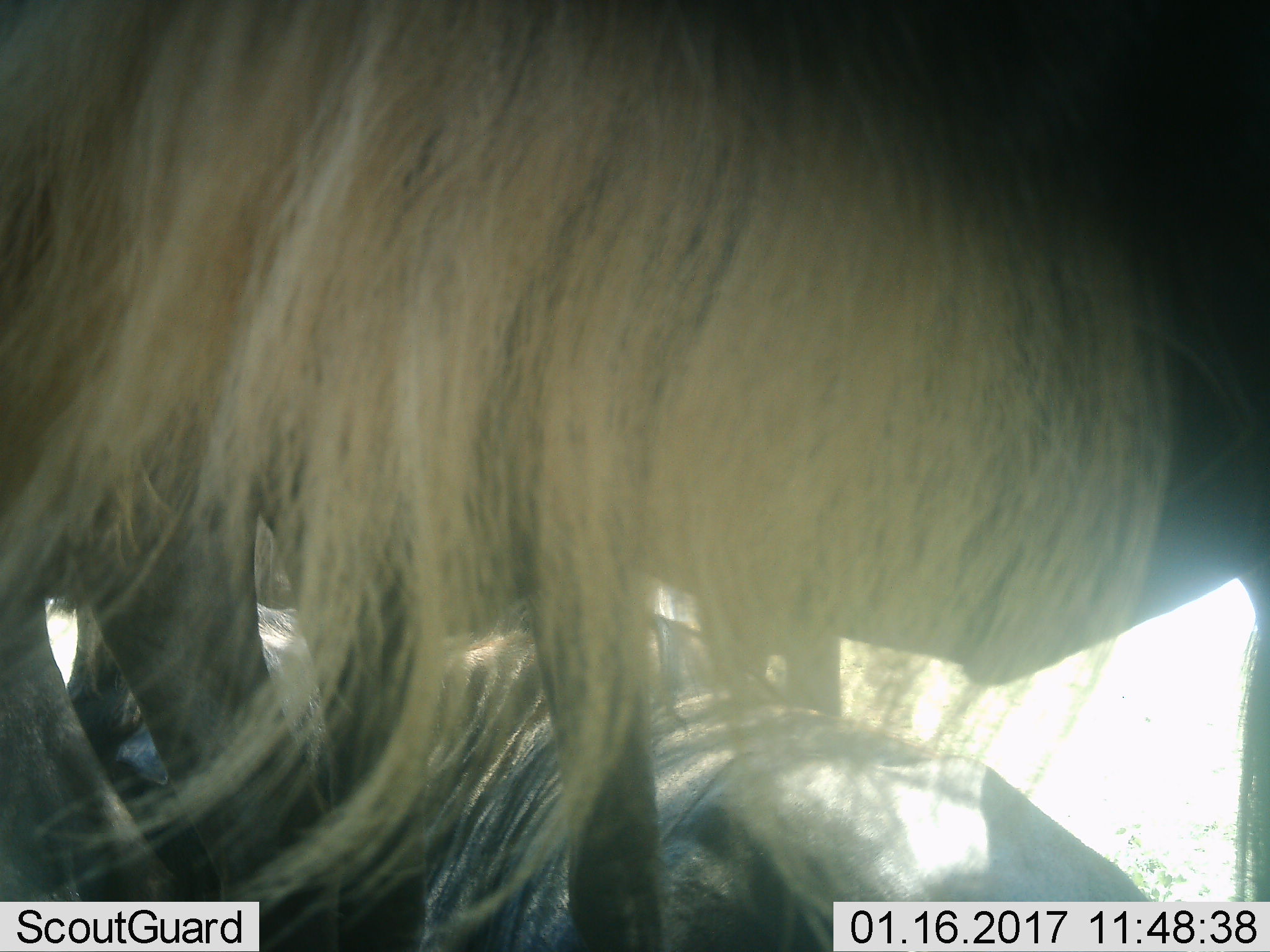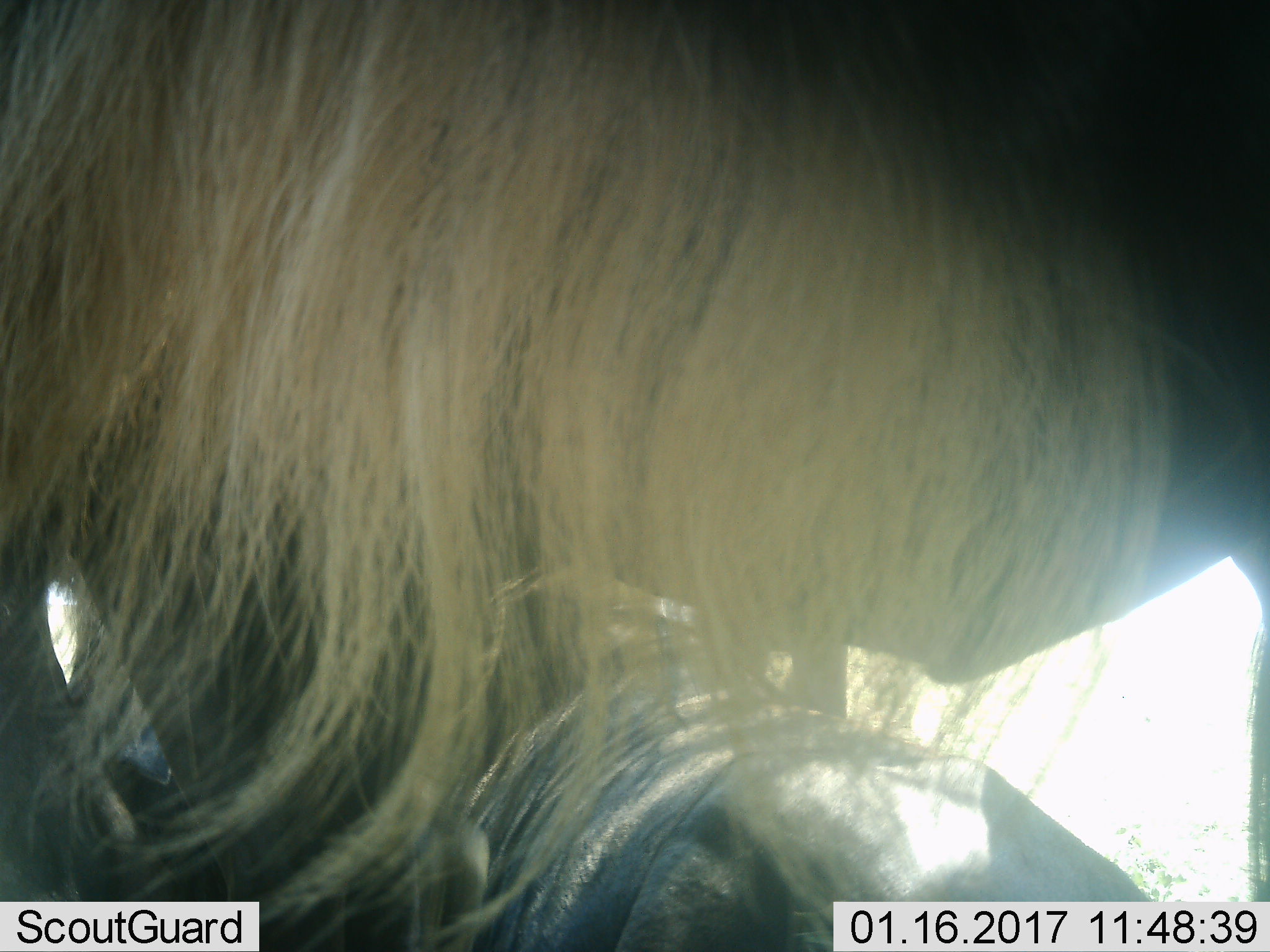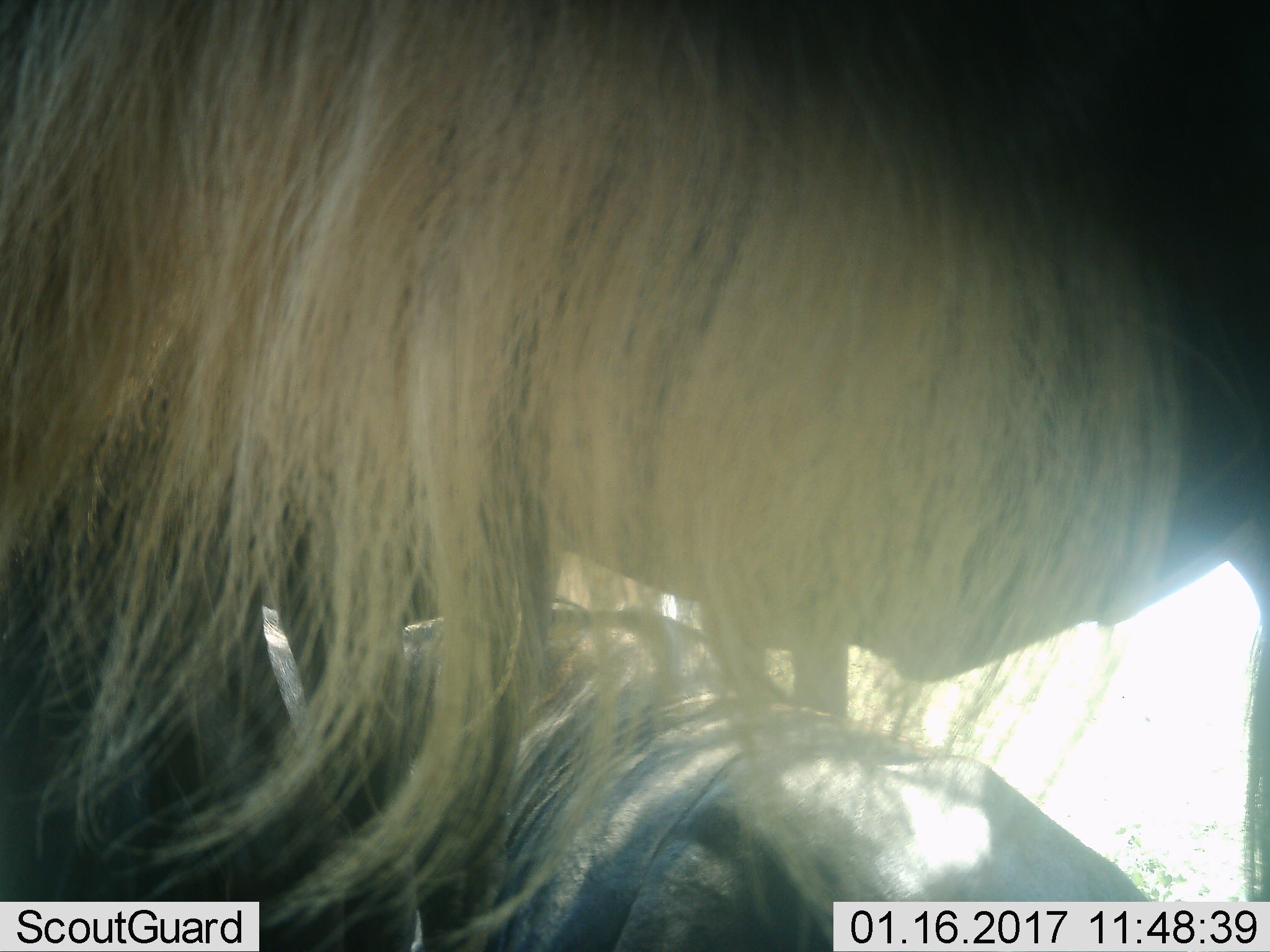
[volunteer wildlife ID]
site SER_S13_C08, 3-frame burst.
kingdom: Animalia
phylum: Chordata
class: Mammalia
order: Artiodactyla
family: Bovidae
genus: Connochaetes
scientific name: Connochaetes taurinus taurinus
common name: blue wildebeest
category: wildebeestblue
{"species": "wildebeestblue (blue wildebeest) (Connochaetes taurinus taurinus)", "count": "2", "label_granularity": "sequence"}